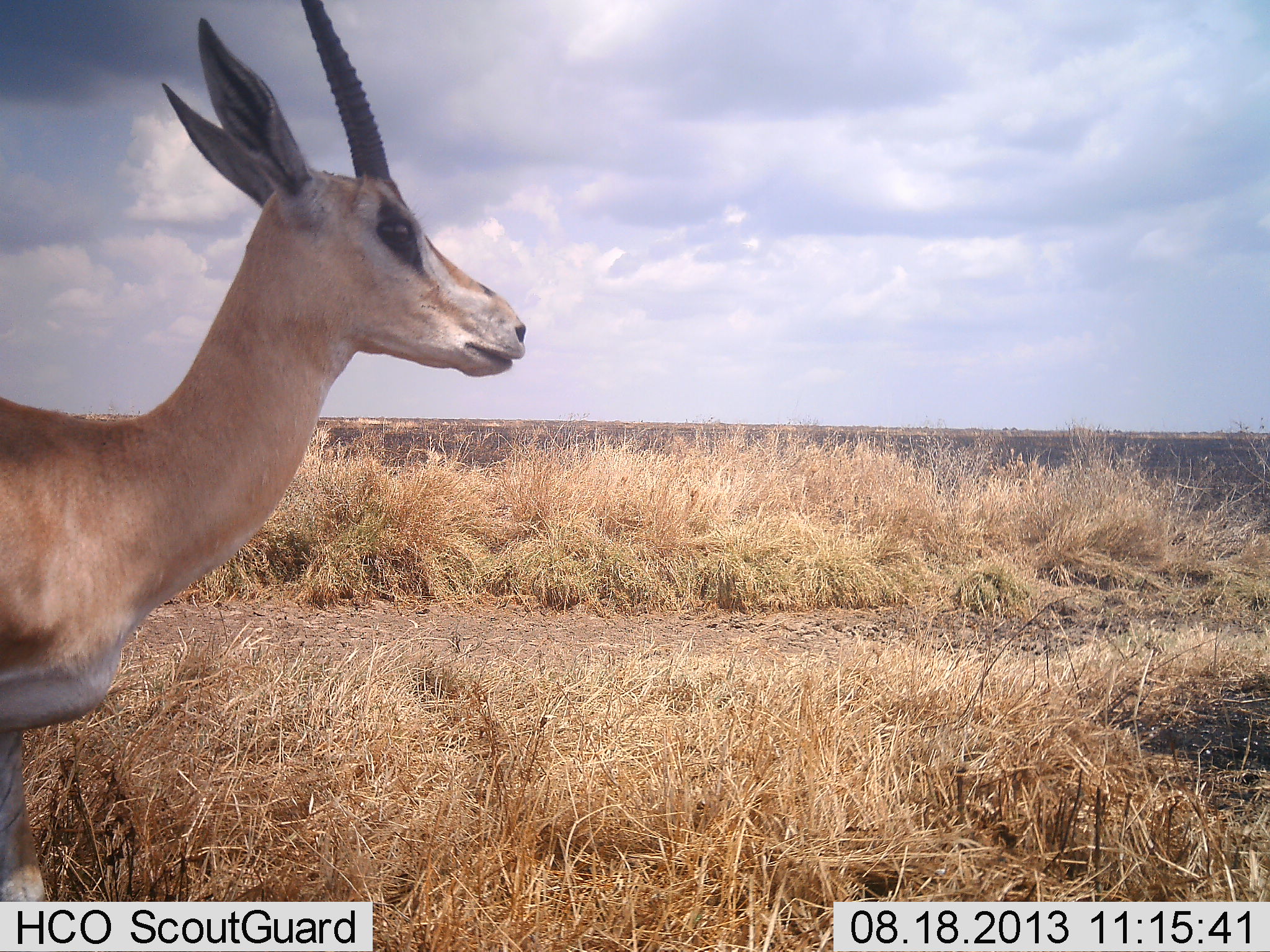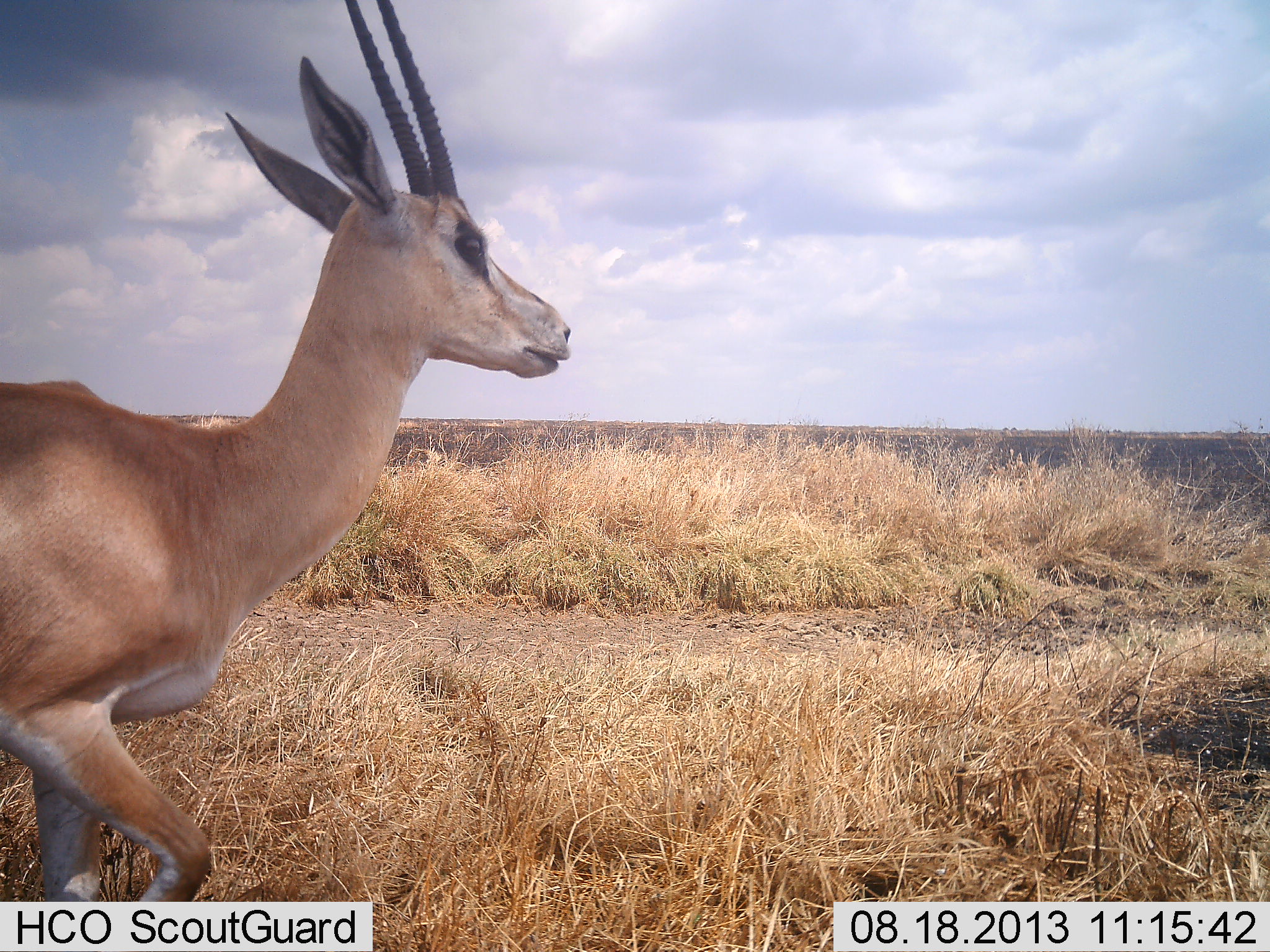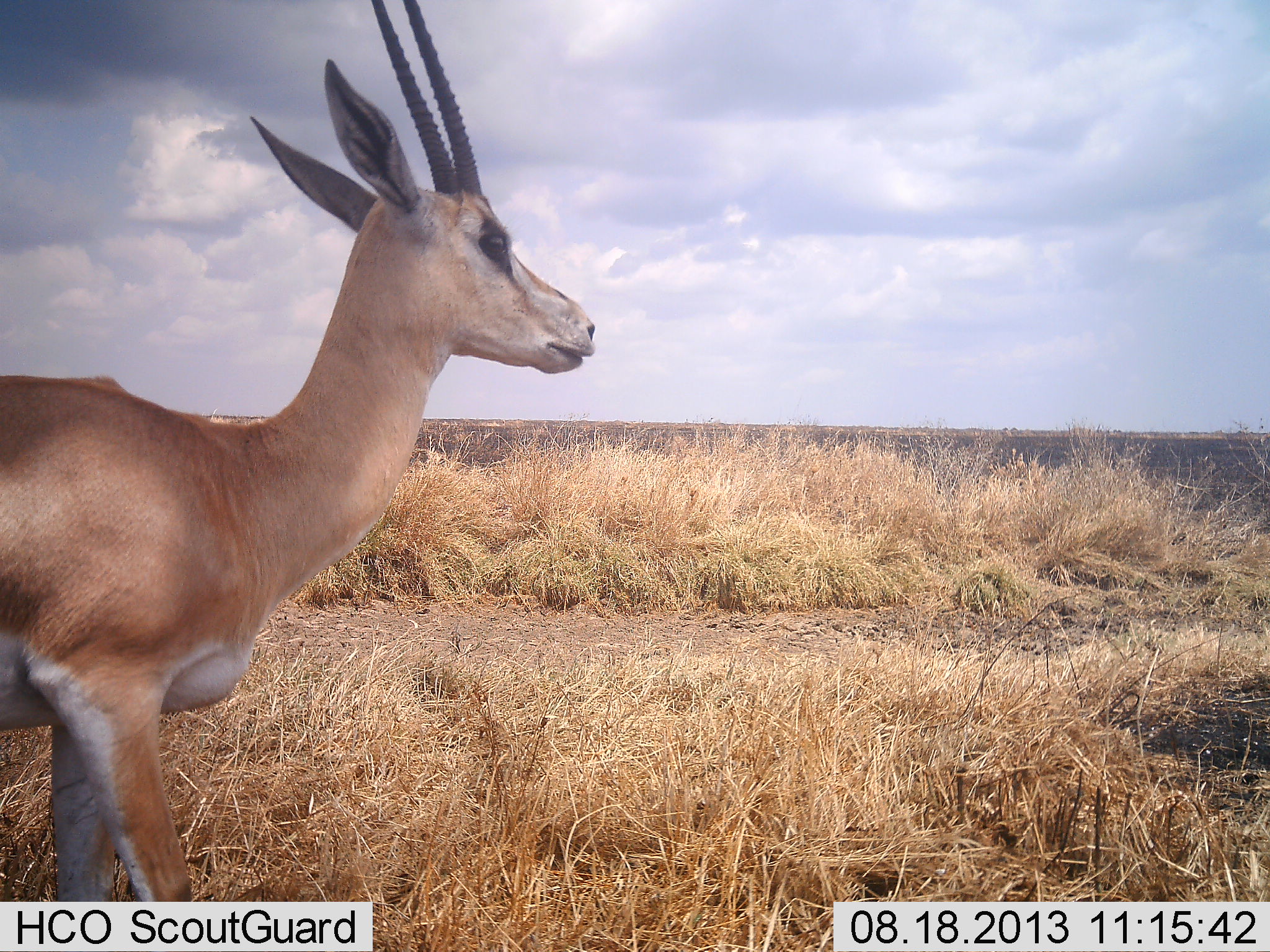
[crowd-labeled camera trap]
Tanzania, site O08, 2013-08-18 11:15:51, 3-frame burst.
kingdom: Animalia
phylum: Chordata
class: Mammalia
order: Artiodactyla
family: Bovidae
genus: Nanger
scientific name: Nanger granti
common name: grant's gazelle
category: gazellegrants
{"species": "gazellegrants (grant's gazelle) (Nanger granti)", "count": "1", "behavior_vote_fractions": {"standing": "10%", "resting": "0%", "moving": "100%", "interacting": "0%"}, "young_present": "0%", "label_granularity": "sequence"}